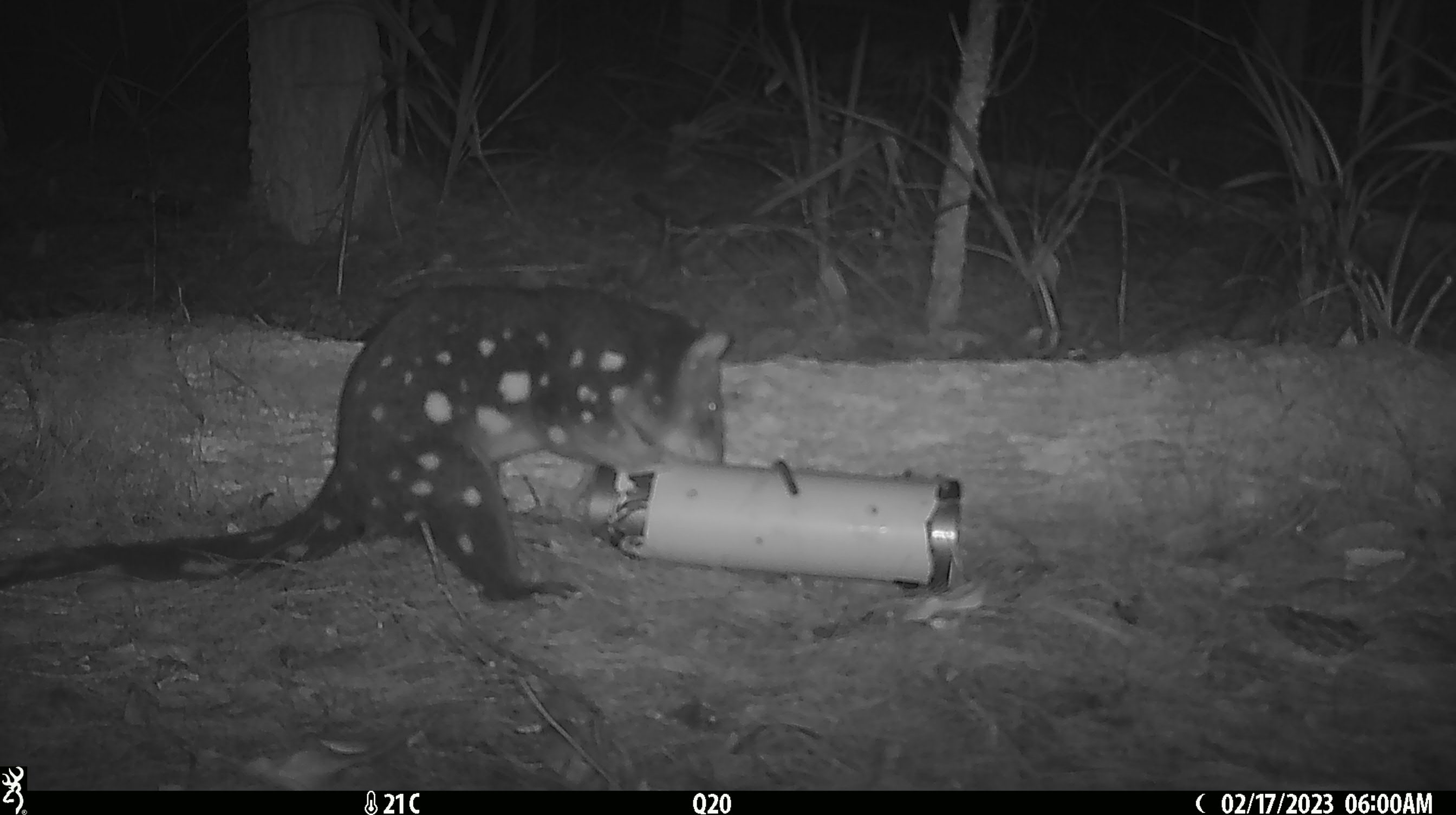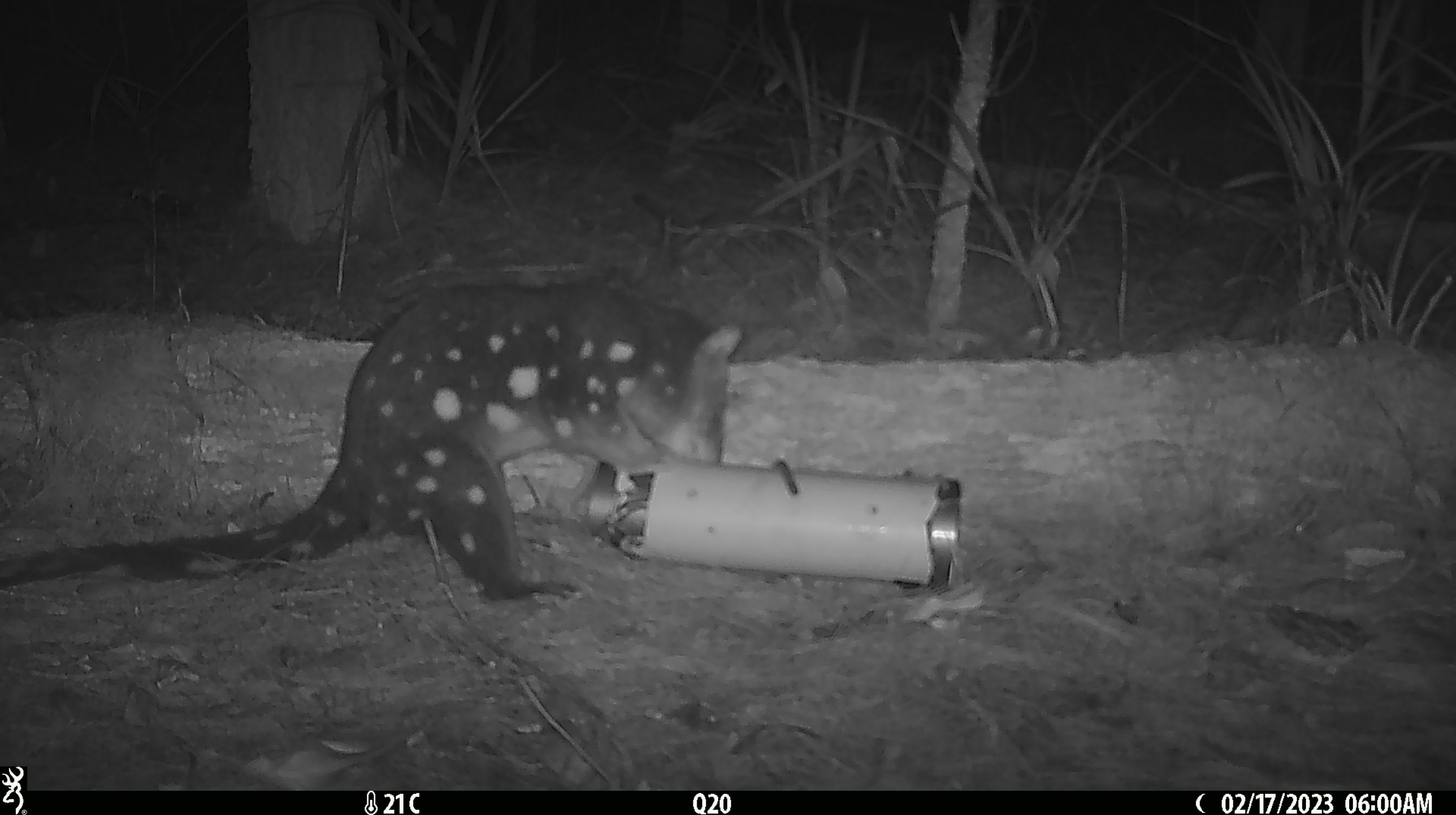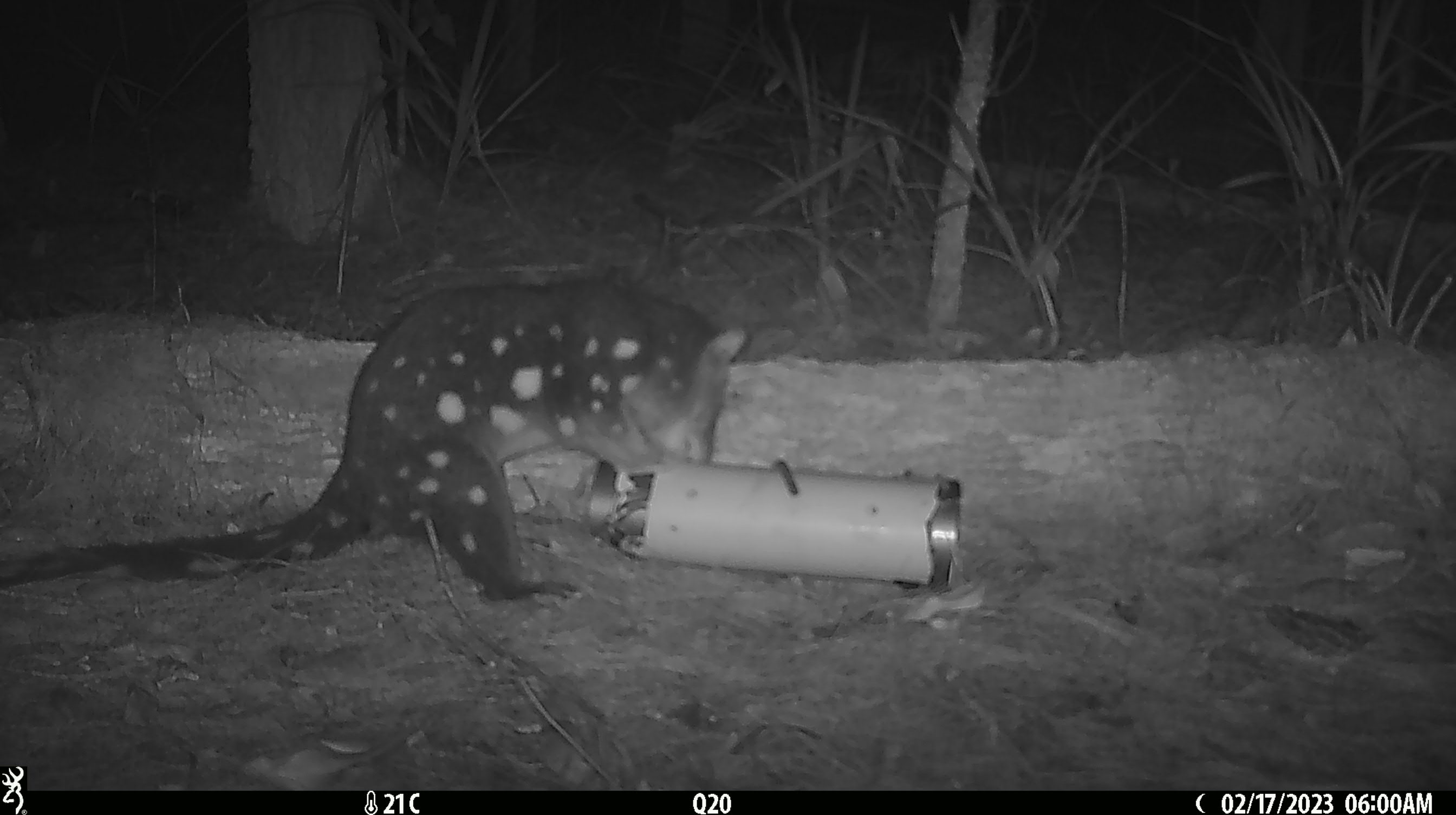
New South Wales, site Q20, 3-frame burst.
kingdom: Animalia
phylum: Chordata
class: Mammalia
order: Dasyuromorphia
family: Dasyuridae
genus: Dasyurus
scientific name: Dasyurus maculatus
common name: spotted-tailed quoll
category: quoll